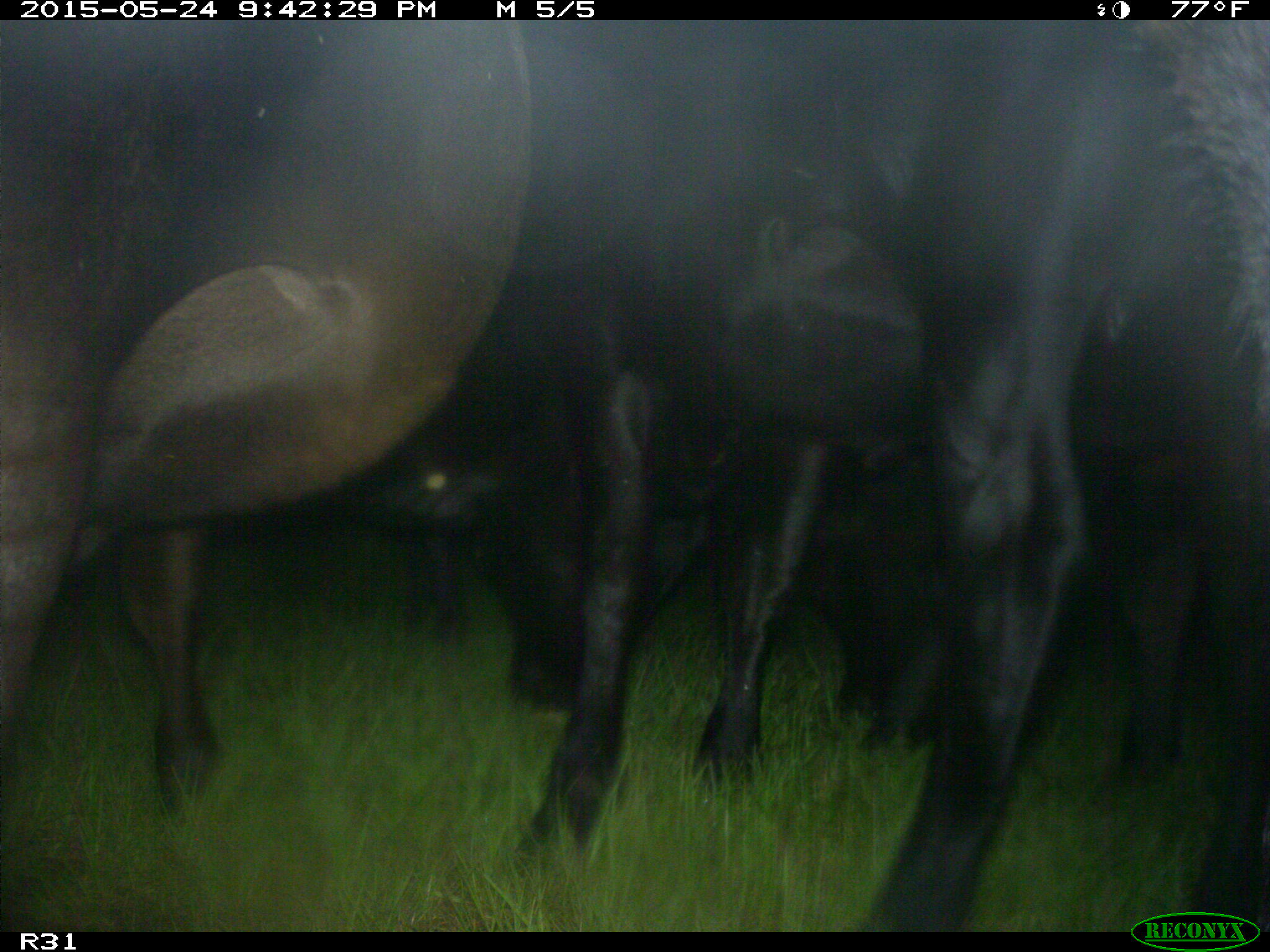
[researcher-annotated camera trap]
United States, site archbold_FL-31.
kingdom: Animalia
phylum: Chordata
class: Mammalia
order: Artiodactyla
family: Bovidae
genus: Bos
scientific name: Bos taurus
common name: domestic cow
Bos taurus (domestic cow).